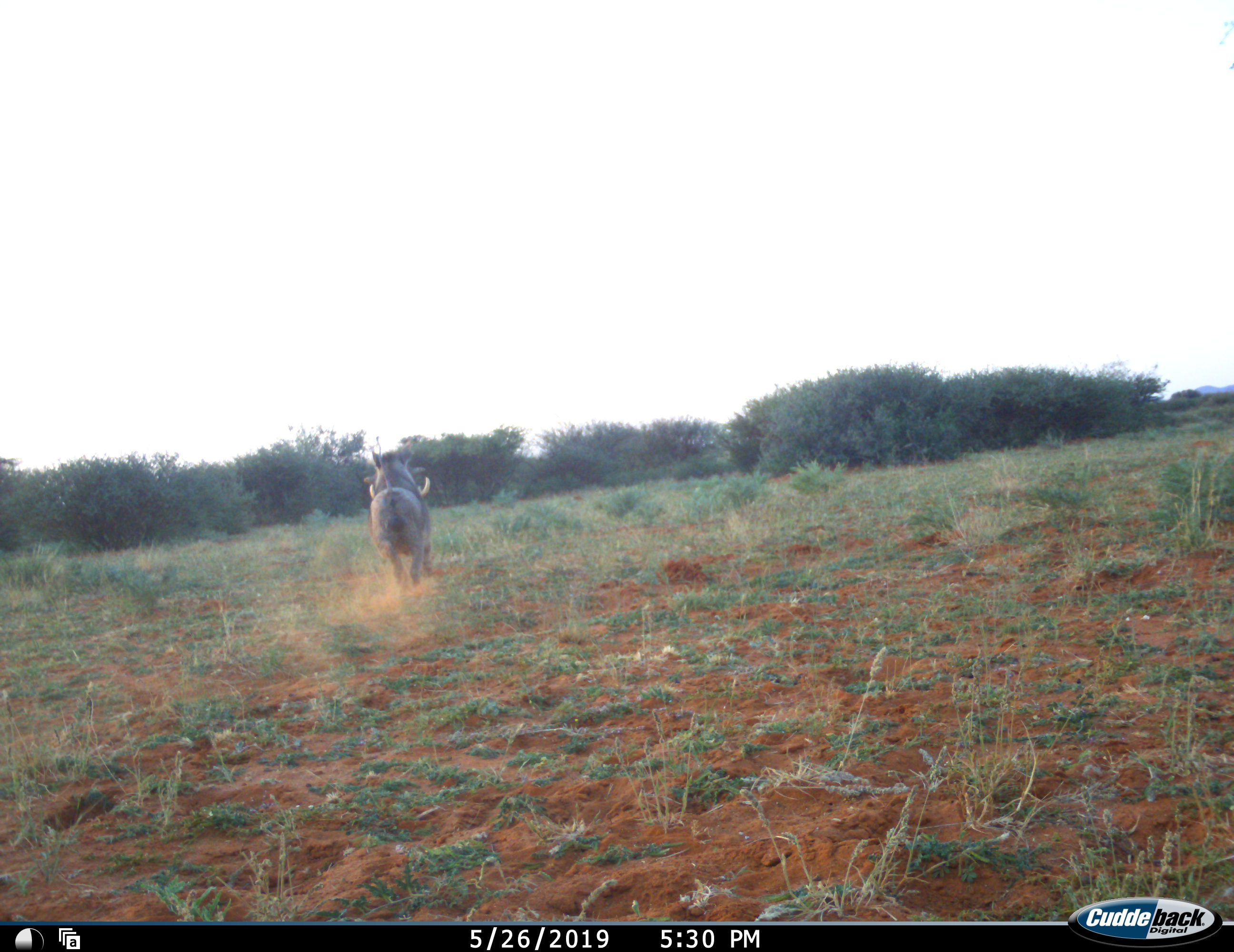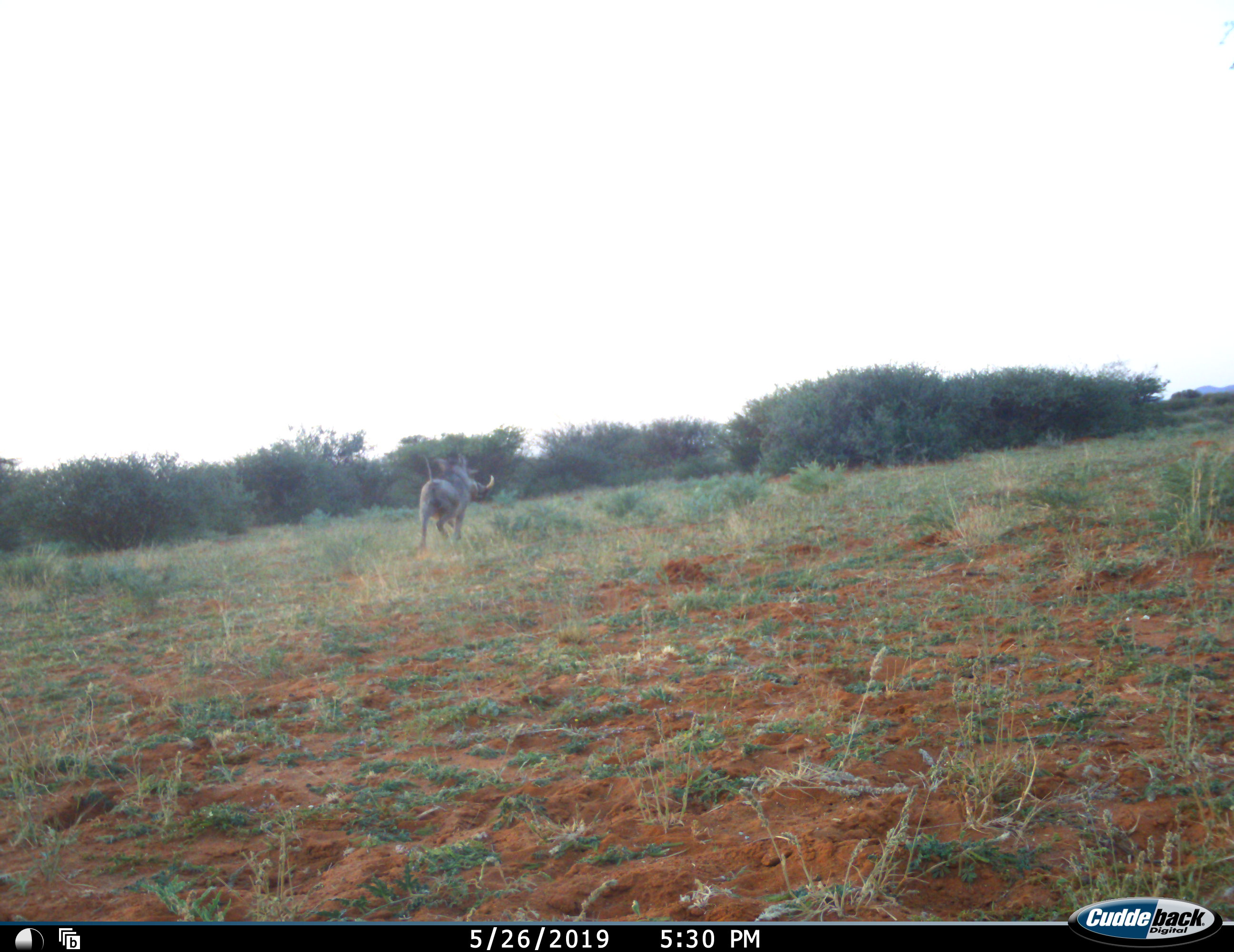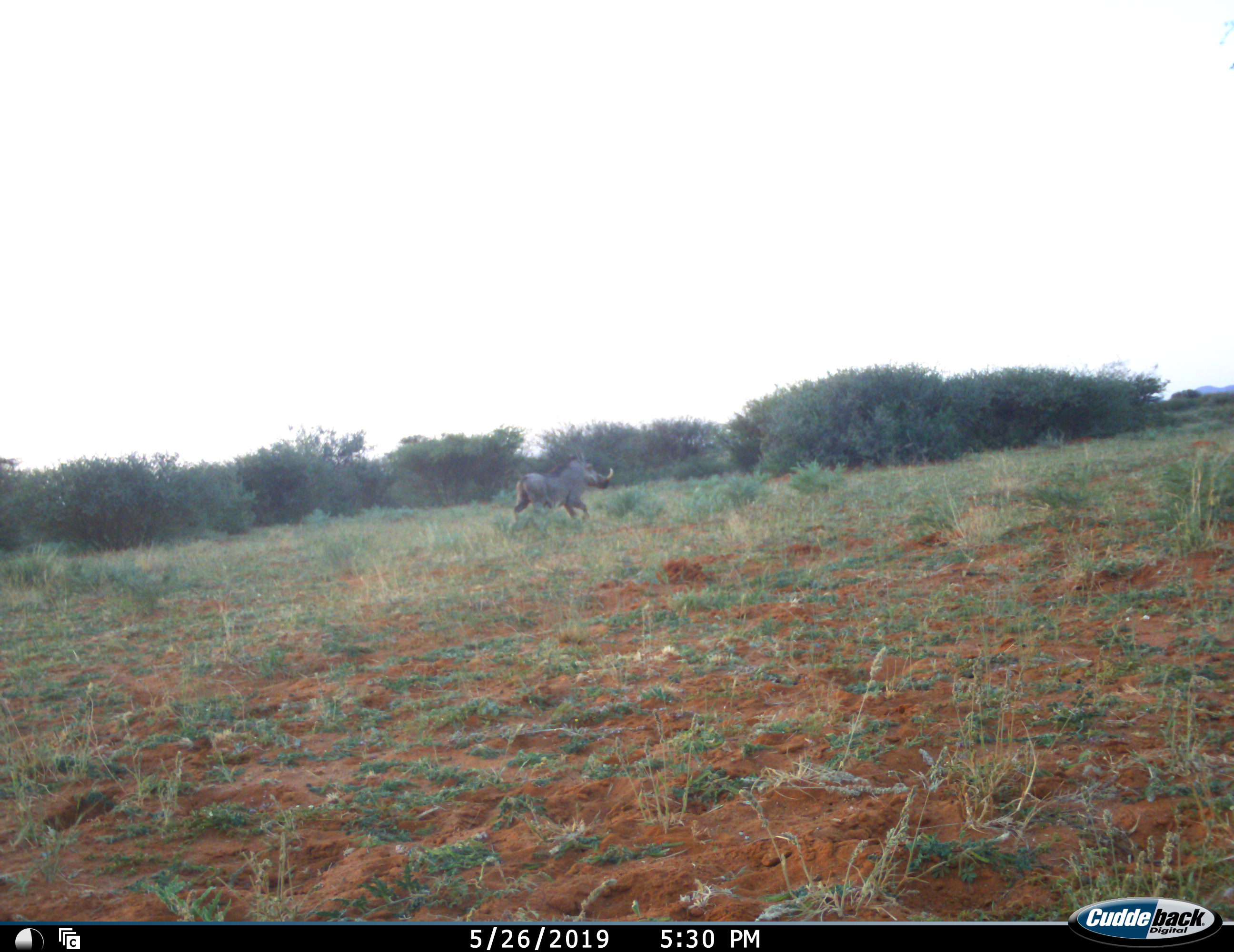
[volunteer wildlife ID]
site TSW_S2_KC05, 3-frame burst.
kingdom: Animalia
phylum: Chordata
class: Mammalia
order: Artiodactyla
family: Suidae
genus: Phacochoerus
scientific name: Phacochoerus africanus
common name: warthog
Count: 1.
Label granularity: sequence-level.